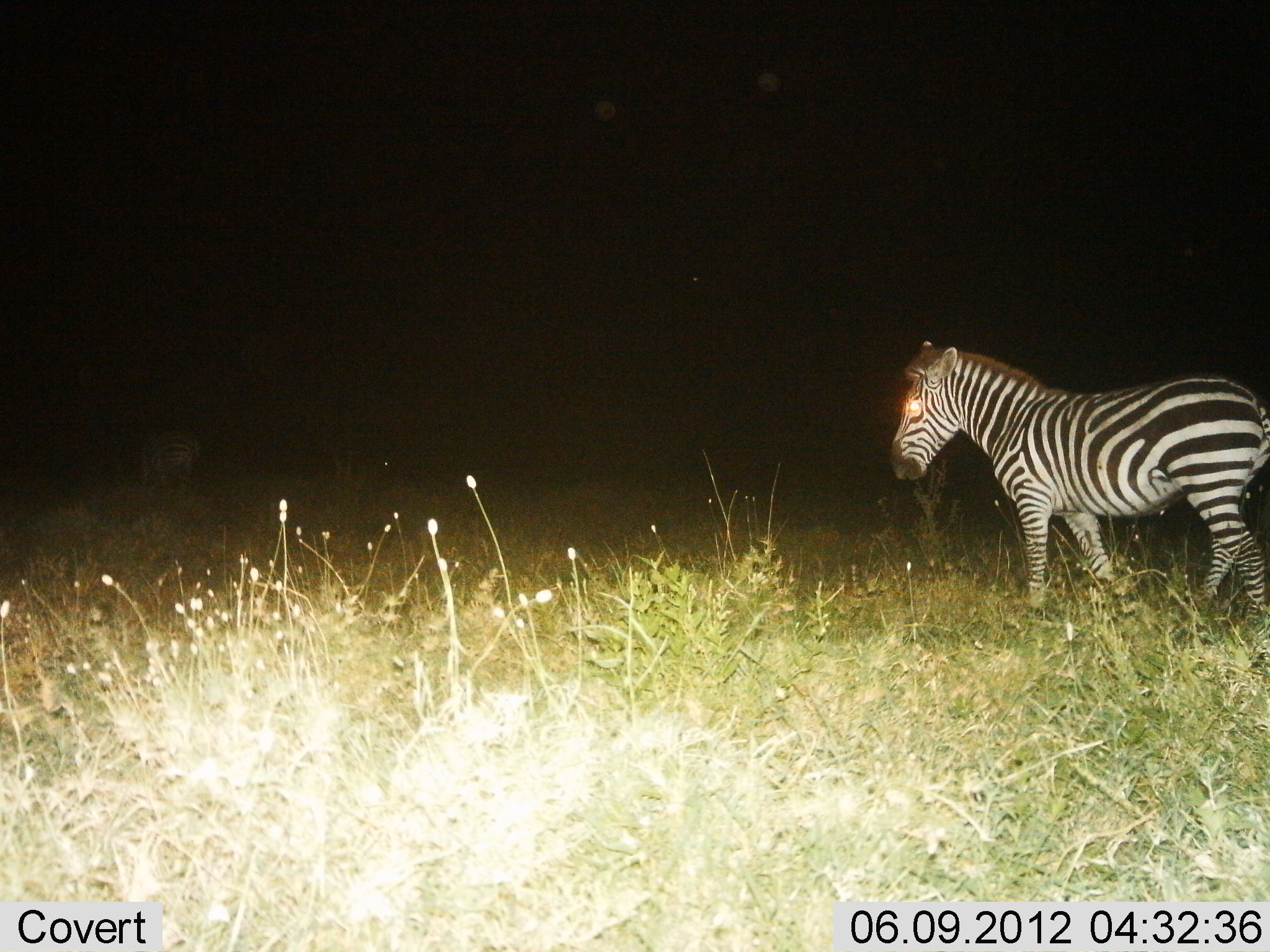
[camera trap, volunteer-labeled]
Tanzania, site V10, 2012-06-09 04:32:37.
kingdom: Animalia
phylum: Chordata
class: Mammalia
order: Perissodactyla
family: Equidae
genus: Equus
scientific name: Equus quagga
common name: plains zebra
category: zebra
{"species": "zebra (plains zebra) (Equus quagga)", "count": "1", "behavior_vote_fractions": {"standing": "60%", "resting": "0%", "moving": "40%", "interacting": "0%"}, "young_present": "0%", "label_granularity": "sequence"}